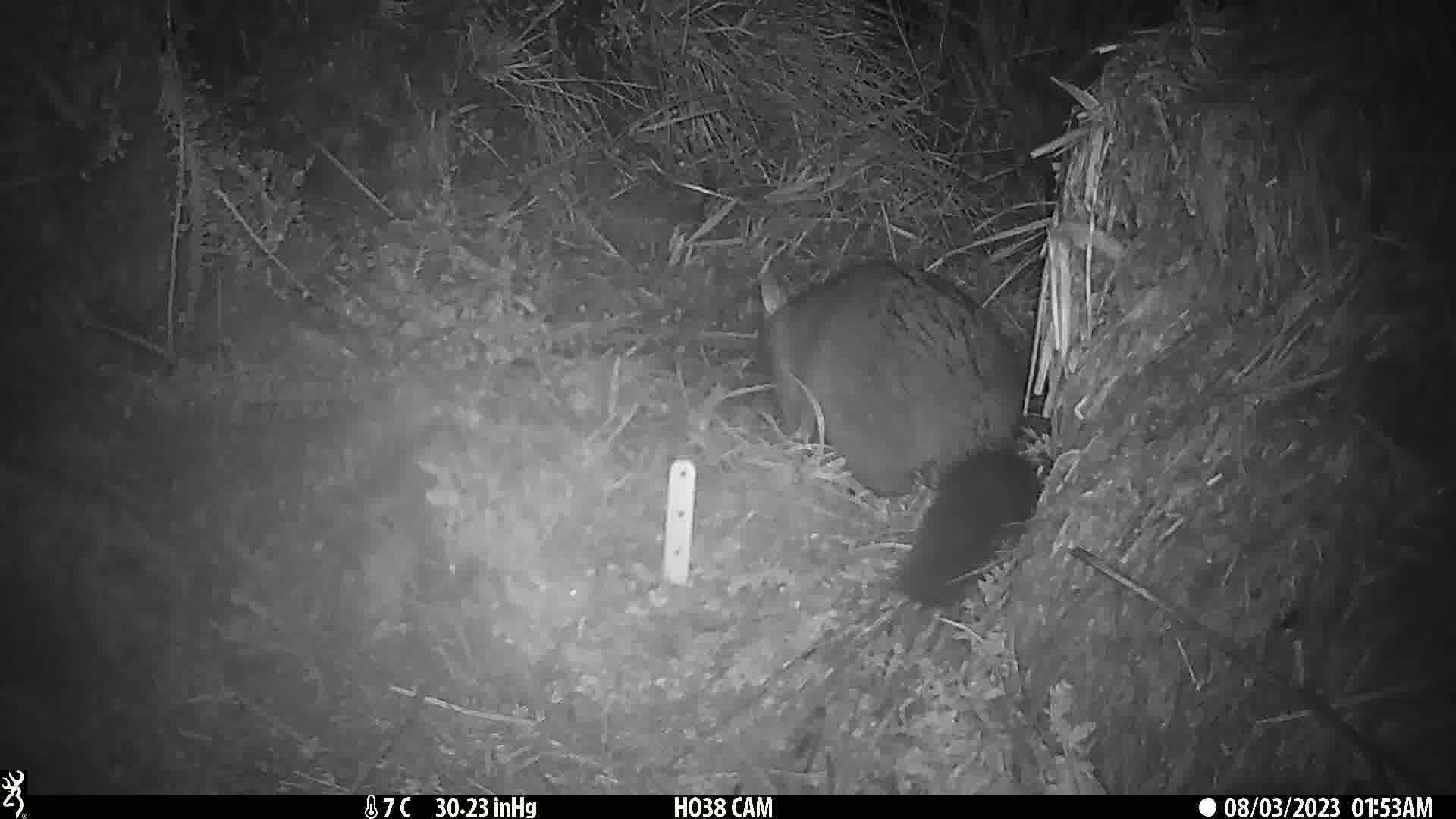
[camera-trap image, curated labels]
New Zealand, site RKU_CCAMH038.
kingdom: Animalia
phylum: Chordata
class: Mammalia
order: Diprotodontia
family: Phalangeridae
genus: Trichosurus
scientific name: Trichosurus vulpecula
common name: common brushtail possum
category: possum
Possum (common brushtail possum) (Trichosurus vulpecula).